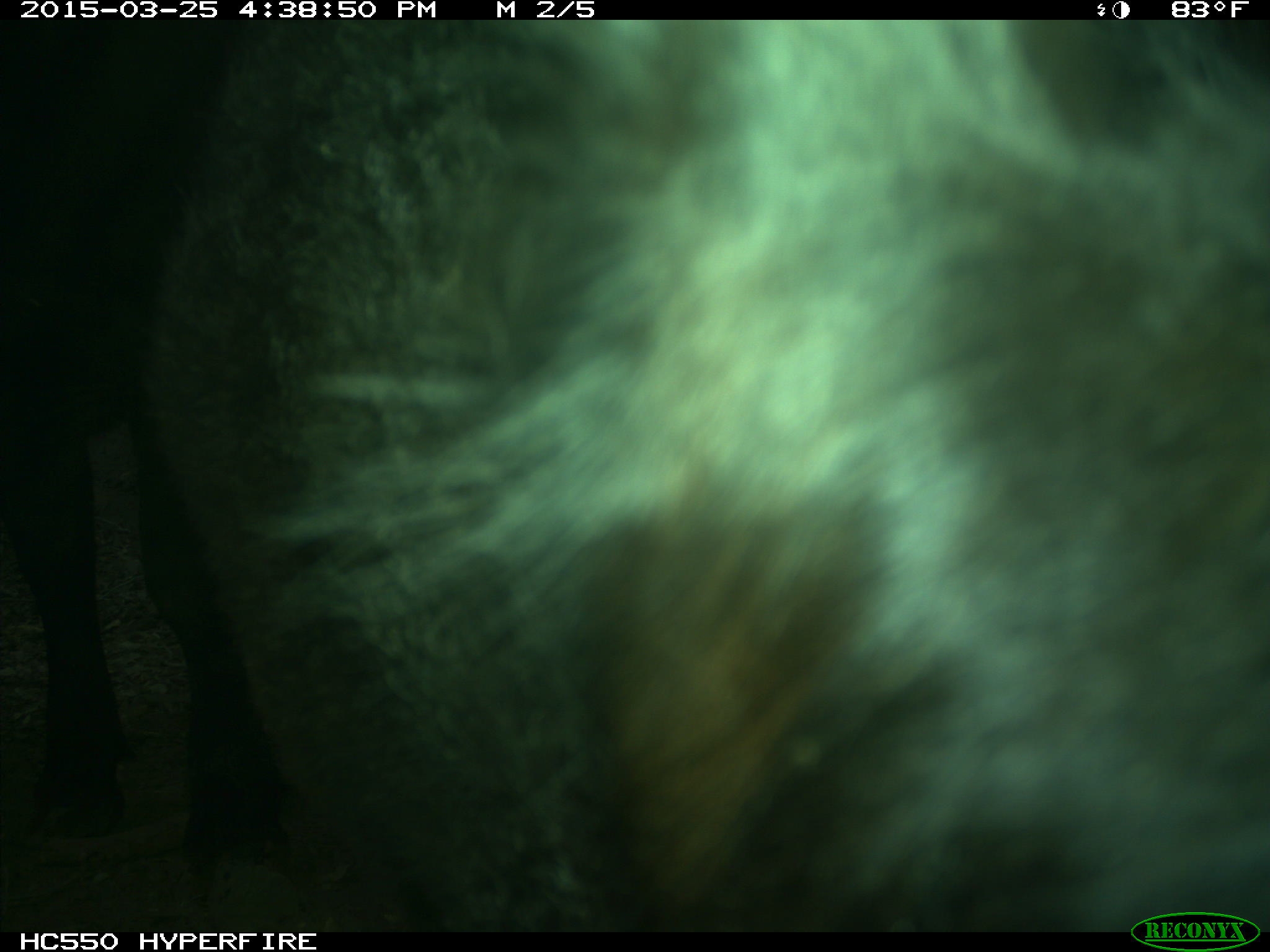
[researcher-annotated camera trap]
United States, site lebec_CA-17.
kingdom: Animalia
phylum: Chordata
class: Mammalia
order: Artiodactyla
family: Bovidae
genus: Bos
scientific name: Bos taurus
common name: domestic cow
Bos taurus (domestic cow).